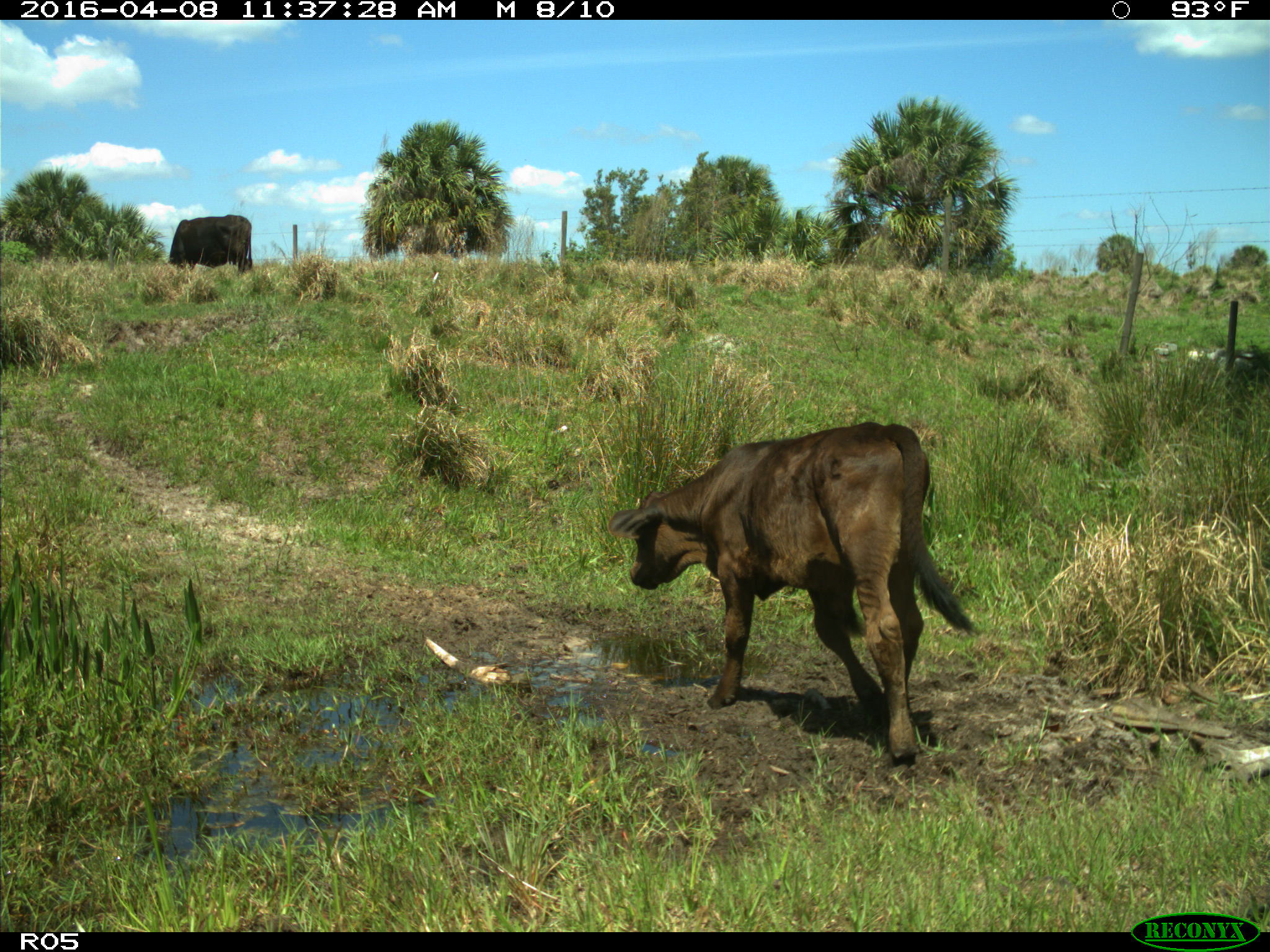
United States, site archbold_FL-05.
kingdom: Animalia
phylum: Chordata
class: Mammalia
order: Artiodactyla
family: Bovidae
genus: Bos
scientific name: Bos taurus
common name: domestic cow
Bos taurus (domestic cow).